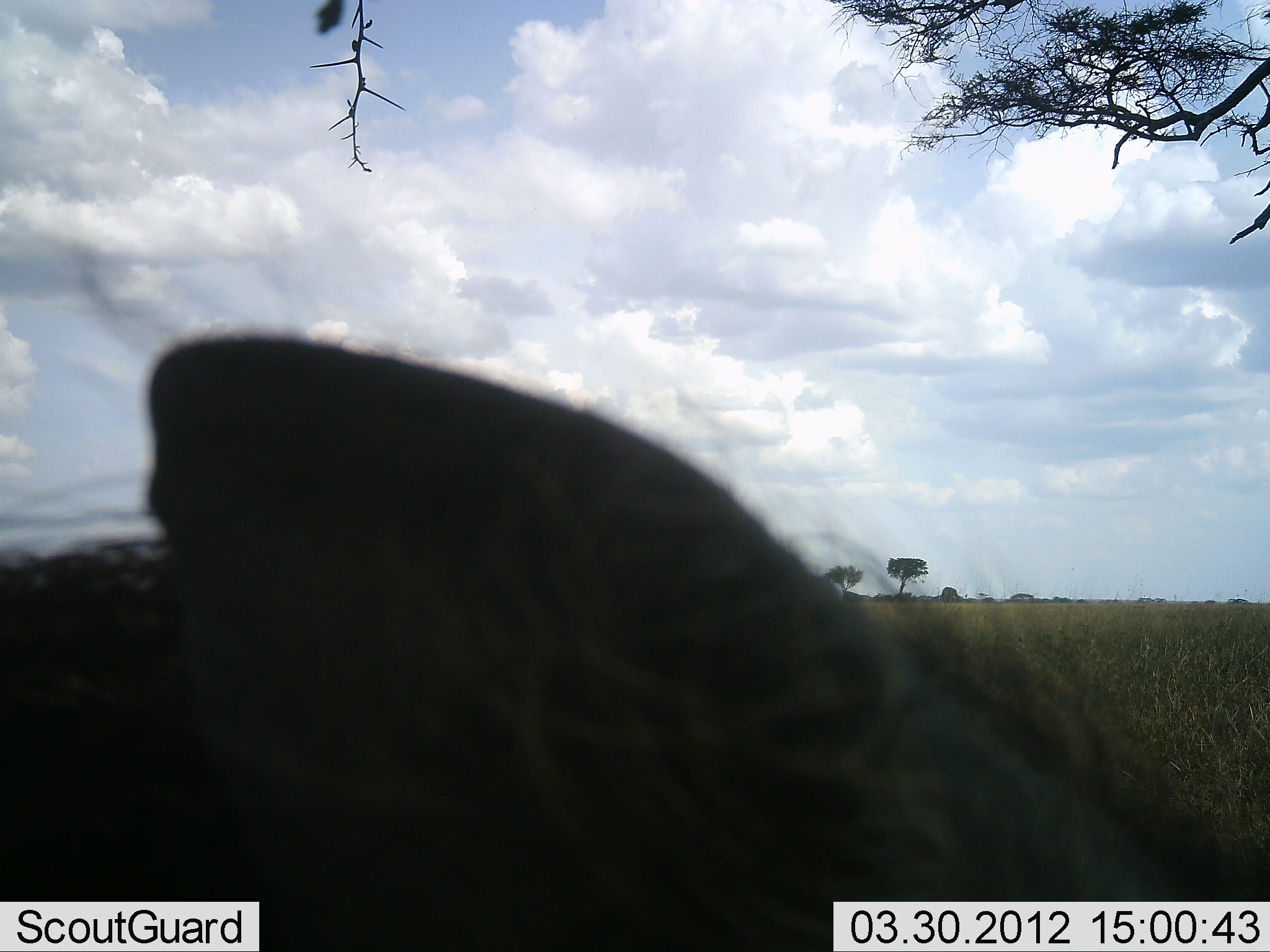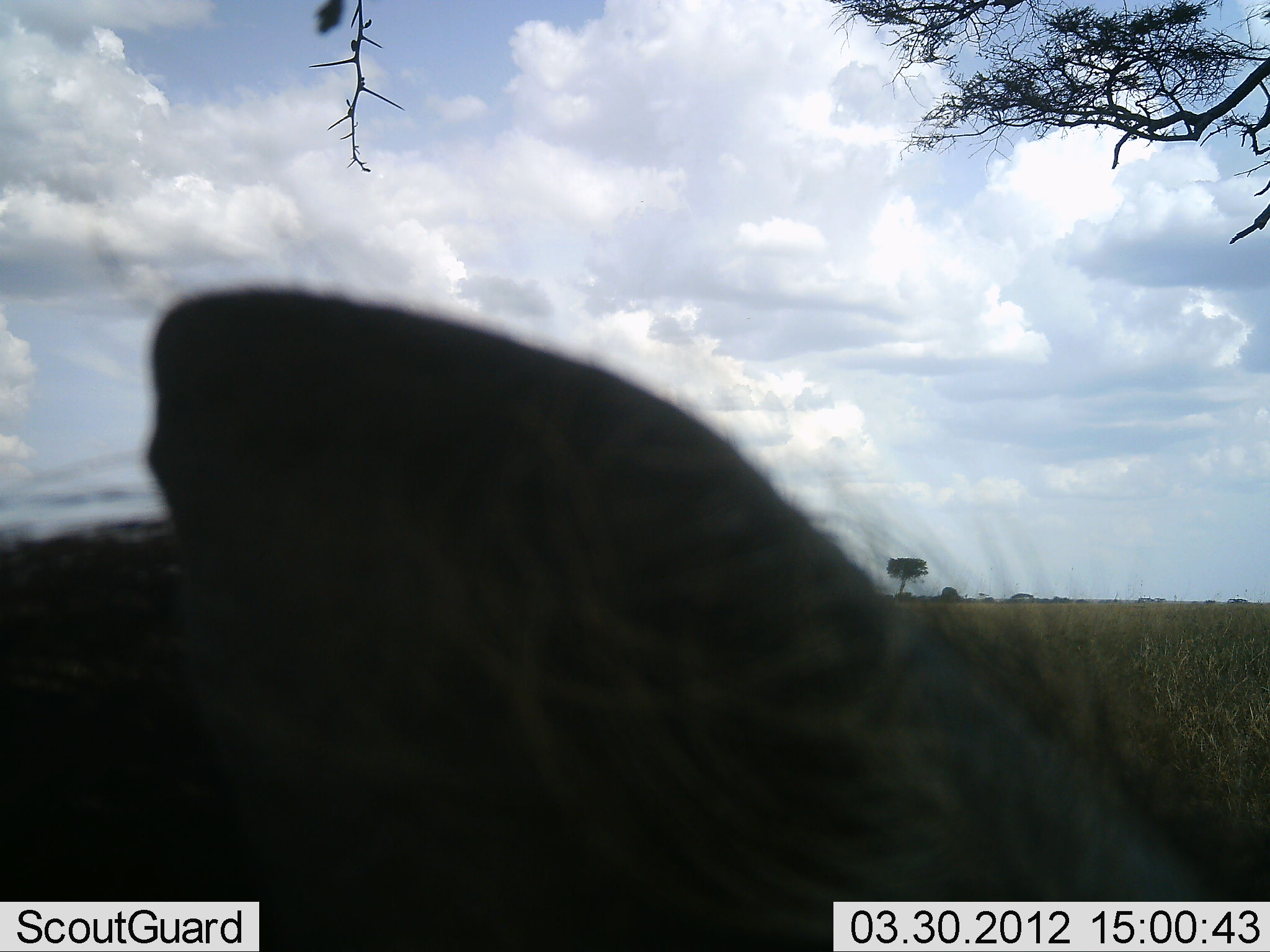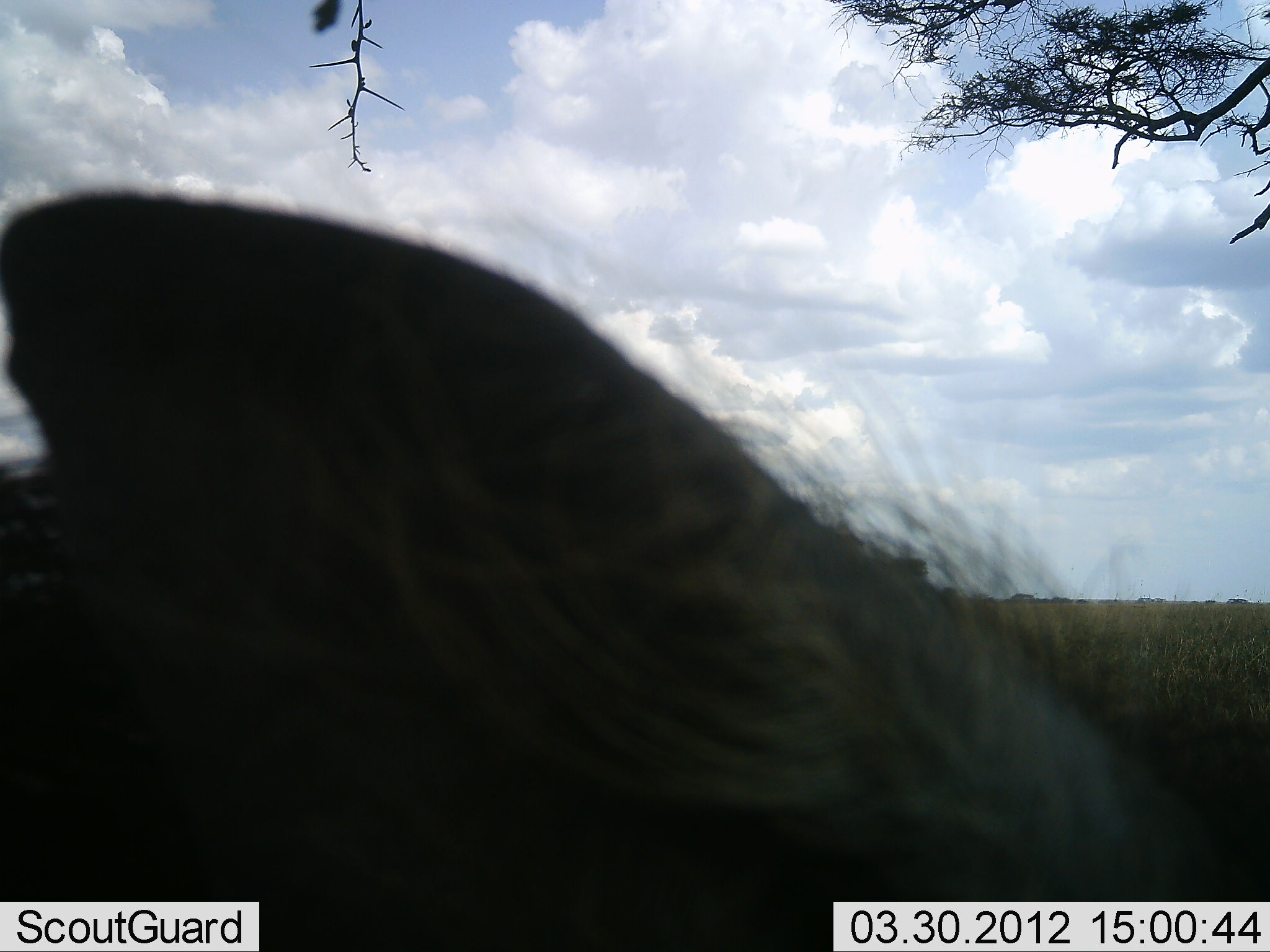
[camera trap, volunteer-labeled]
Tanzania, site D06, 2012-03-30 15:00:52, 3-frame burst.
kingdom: Animalia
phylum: Chordata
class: Mammalia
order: Artiodactyla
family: Suidae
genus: Phacochoerus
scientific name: Phacochoerus africanus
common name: warthog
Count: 1.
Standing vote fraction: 88%.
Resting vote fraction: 6%.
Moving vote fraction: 0%.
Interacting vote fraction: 0%.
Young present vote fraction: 0%.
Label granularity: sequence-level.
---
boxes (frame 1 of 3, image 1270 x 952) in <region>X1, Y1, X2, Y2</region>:
animal: <region>1, 328, 1270, 952</region>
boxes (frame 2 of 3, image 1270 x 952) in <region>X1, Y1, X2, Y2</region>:
animal: <region>0, 284, 1270, 952</region>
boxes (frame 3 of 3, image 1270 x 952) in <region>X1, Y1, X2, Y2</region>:
animal: <region>1, 188, 1270, 952</region>